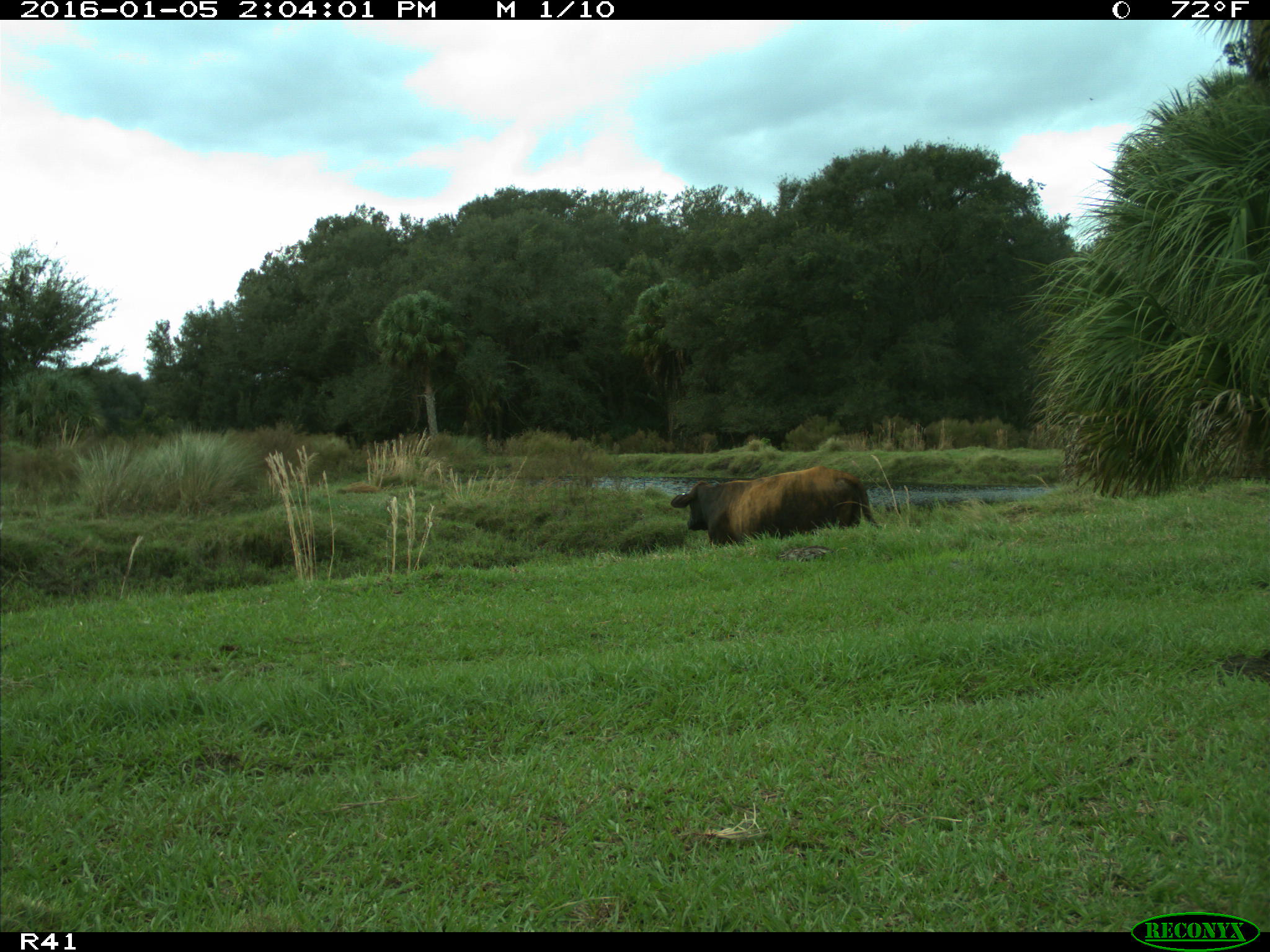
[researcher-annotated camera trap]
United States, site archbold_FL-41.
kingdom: Animalia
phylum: Chordata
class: Mammalia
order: Artiodactyla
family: Bovidae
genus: Bos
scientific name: Bos taurus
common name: domestic cow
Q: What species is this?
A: Bos taurus (domestic cow).